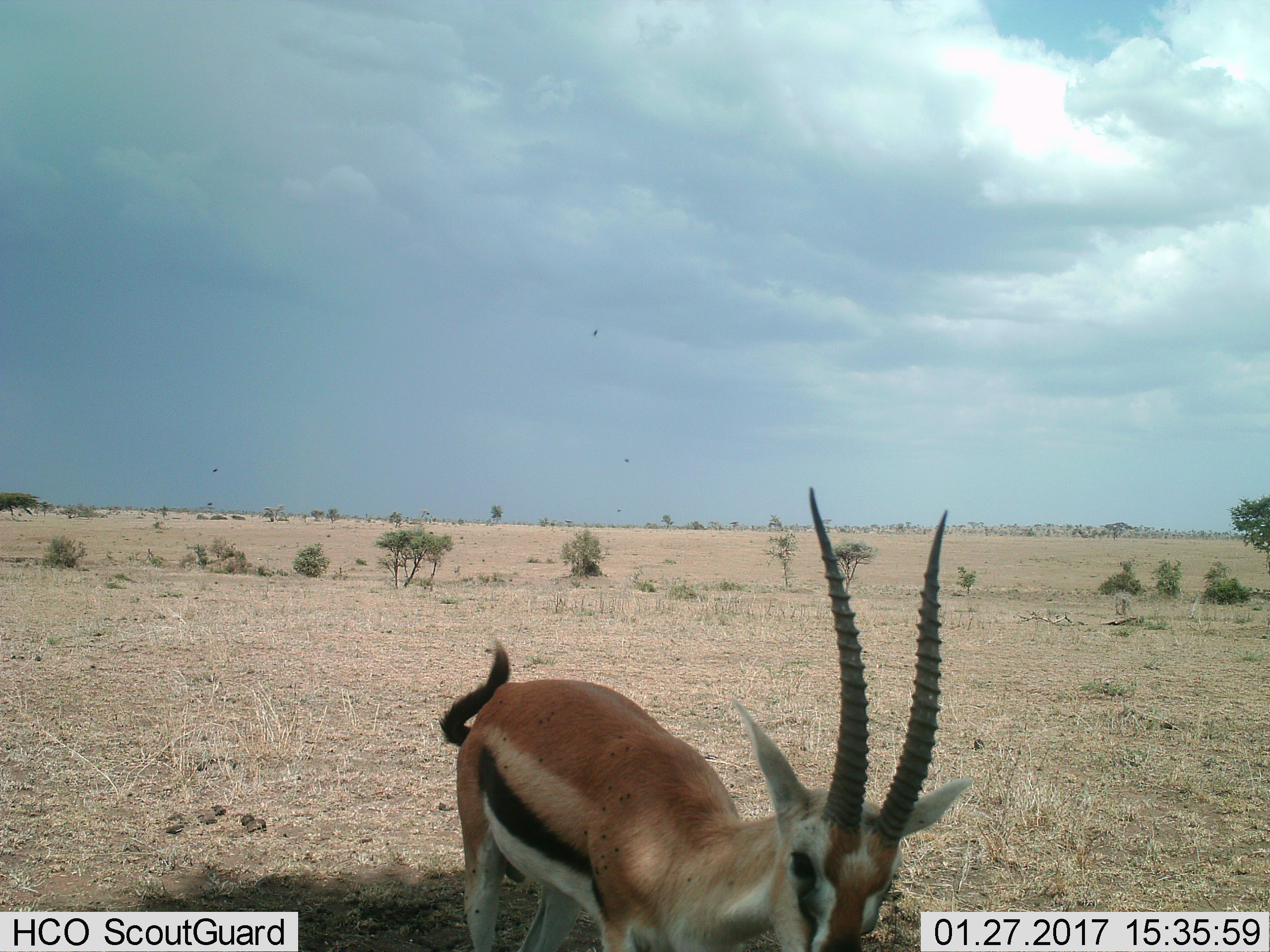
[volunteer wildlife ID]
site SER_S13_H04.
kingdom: Animalia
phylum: Chordata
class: Mammalia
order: Artiodactyla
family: Bovidae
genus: Eudorcas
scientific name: Eudorcas thomsonii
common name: thomson's gazelle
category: gazellethomsons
Gazellethomsons (thomson's gazelle) (Eudorcas thomsonii), count 1. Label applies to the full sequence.